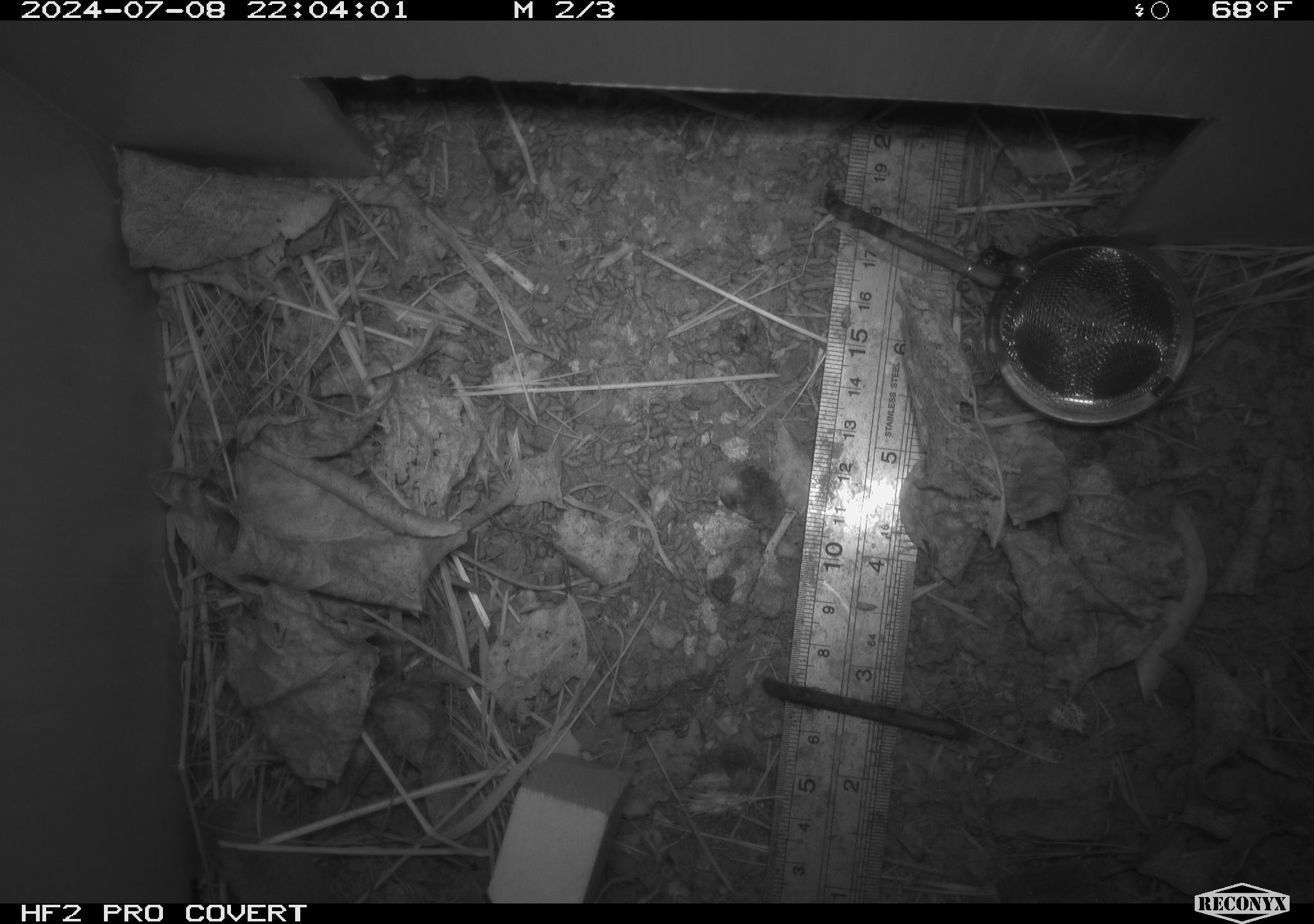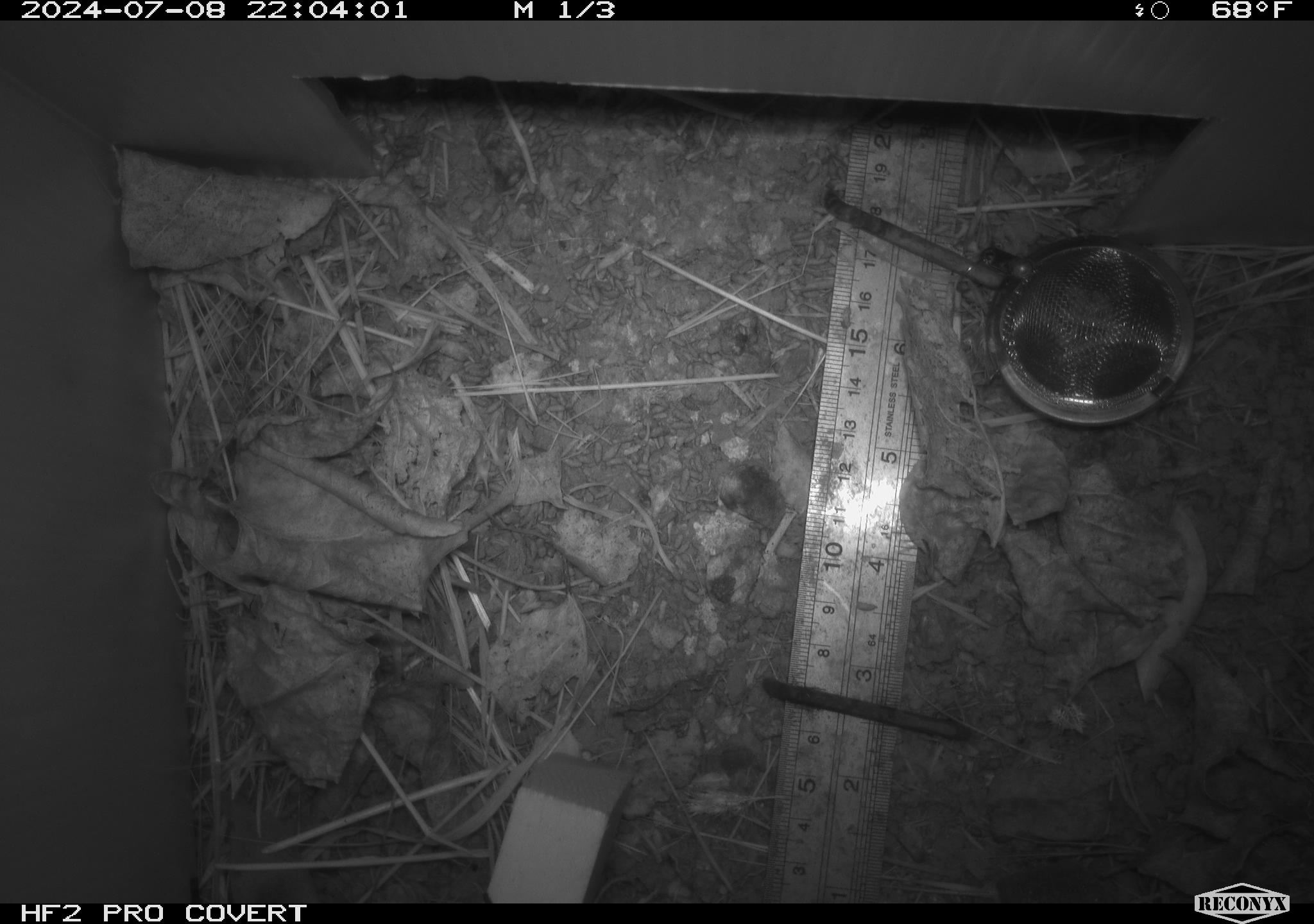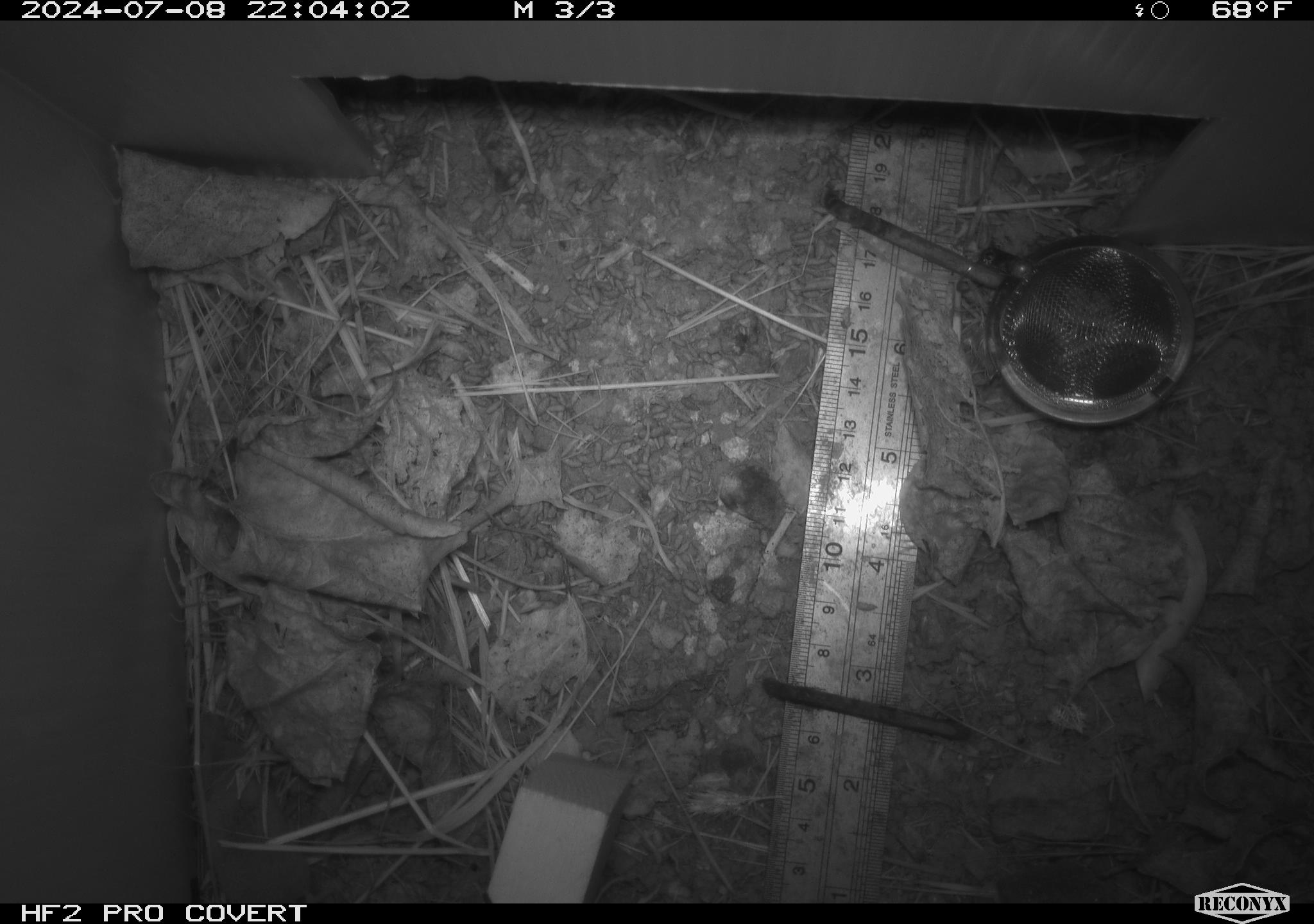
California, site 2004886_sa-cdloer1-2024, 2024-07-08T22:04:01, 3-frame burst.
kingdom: Animalia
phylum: Chordata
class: Mammalia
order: Eulipotyphla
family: Soricidae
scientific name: Soricidae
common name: shrews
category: soricidae family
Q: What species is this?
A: Soricidae family (shrews) (Soricidae).